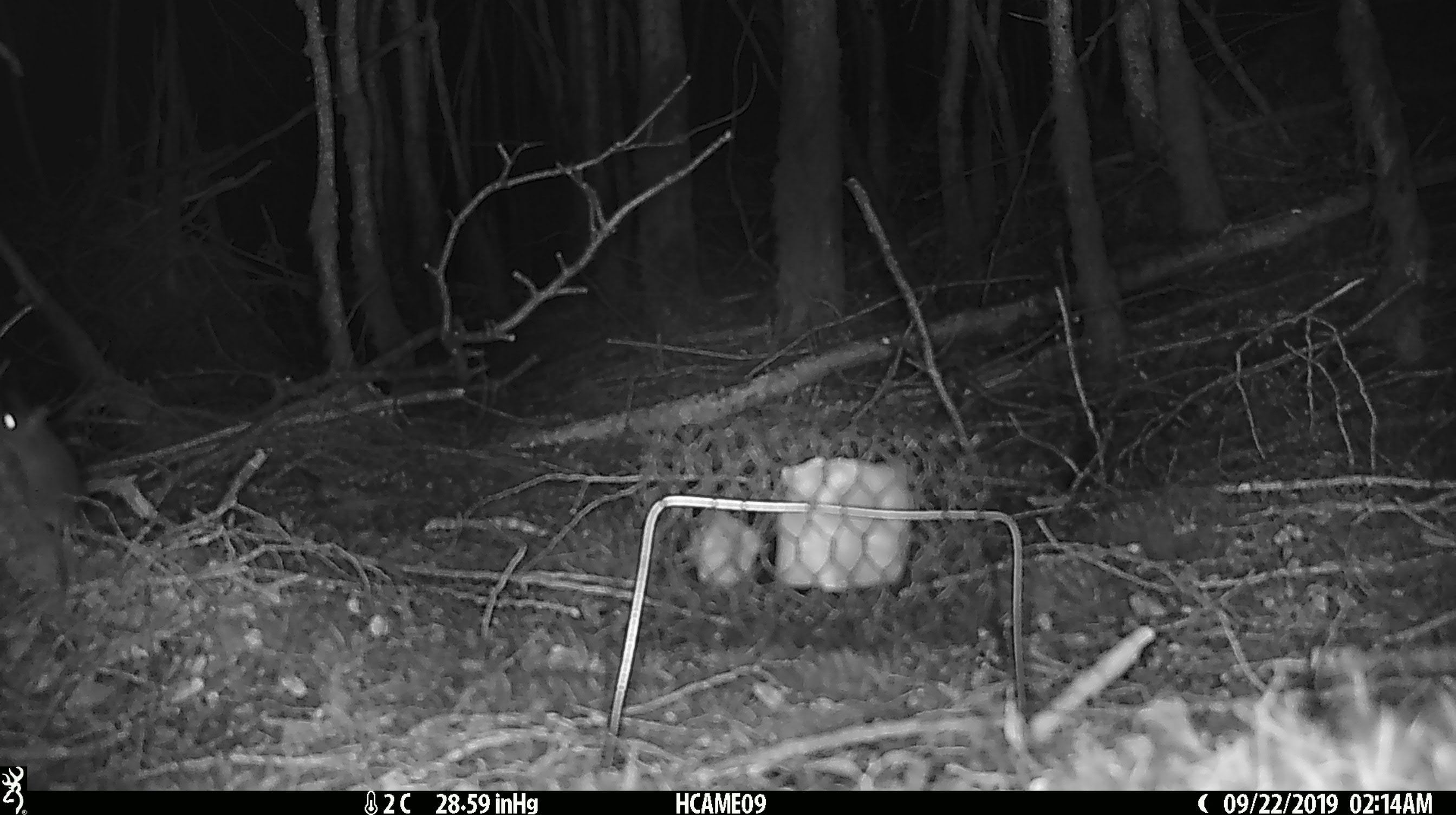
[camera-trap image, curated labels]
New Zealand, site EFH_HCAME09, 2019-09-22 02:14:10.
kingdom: Animalia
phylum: Chordata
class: Mammalia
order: Rodentia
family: Muridae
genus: Mus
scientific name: Mus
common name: mouse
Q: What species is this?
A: Mouse (Mus).